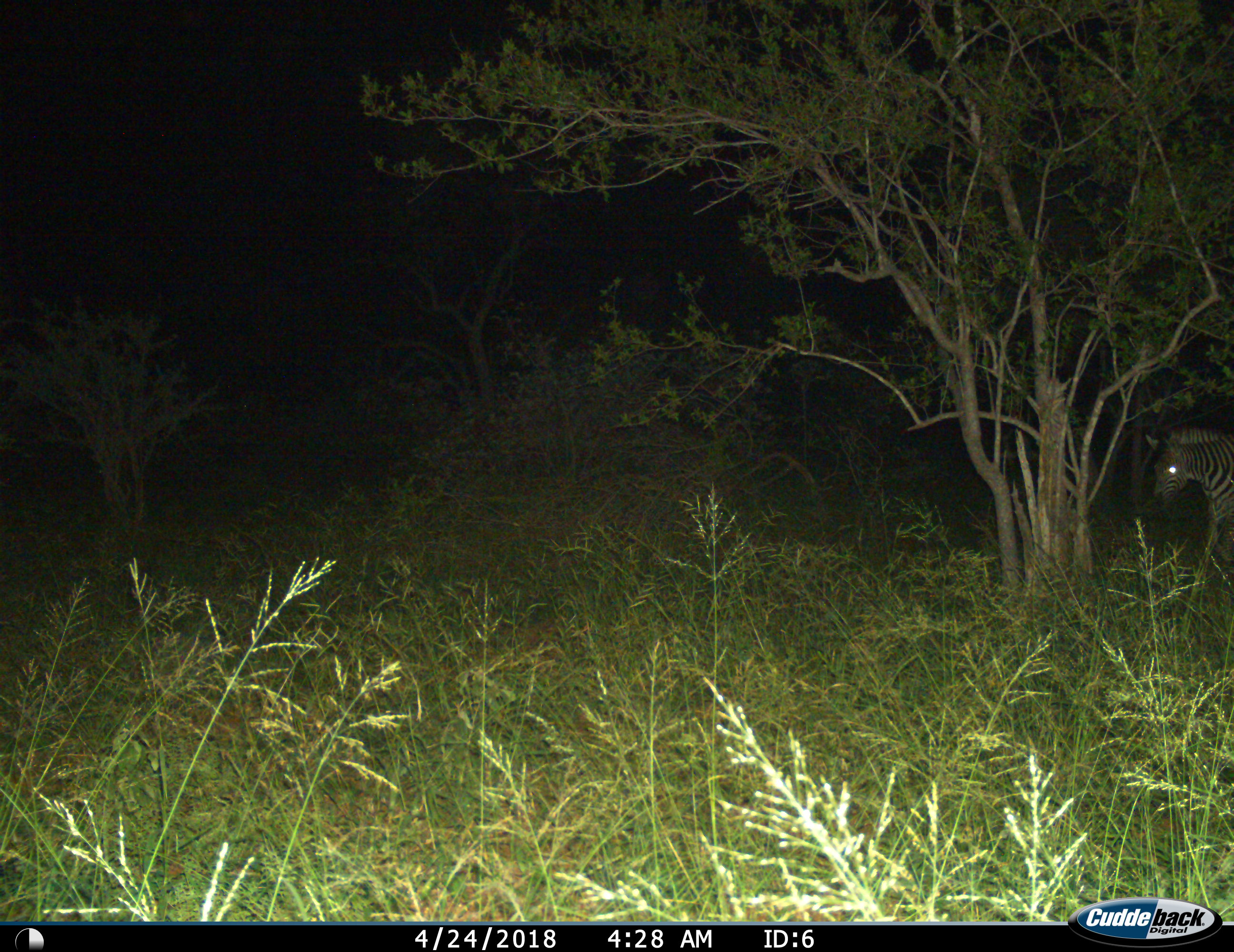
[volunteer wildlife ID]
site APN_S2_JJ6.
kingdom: Animalia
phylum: Chordata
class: Mammalia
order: Perissodactyla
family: Equidae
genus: Equus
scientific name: Equus quagga burchellii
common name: burchell's zebra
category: zebraburchells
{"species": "zebraburchells (burchell's zebra) (Equus quagga burchellii)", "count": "1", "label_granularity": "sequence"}